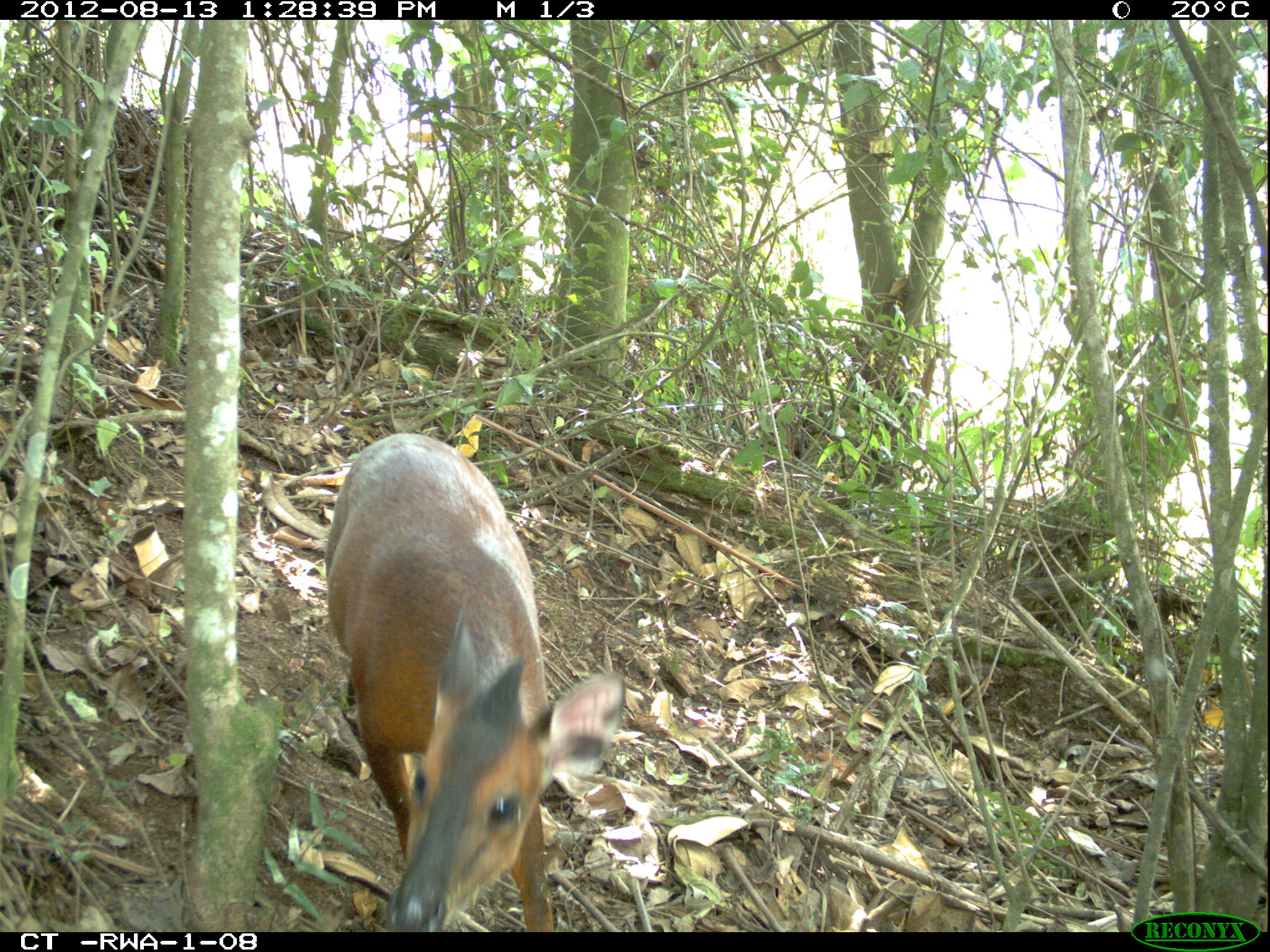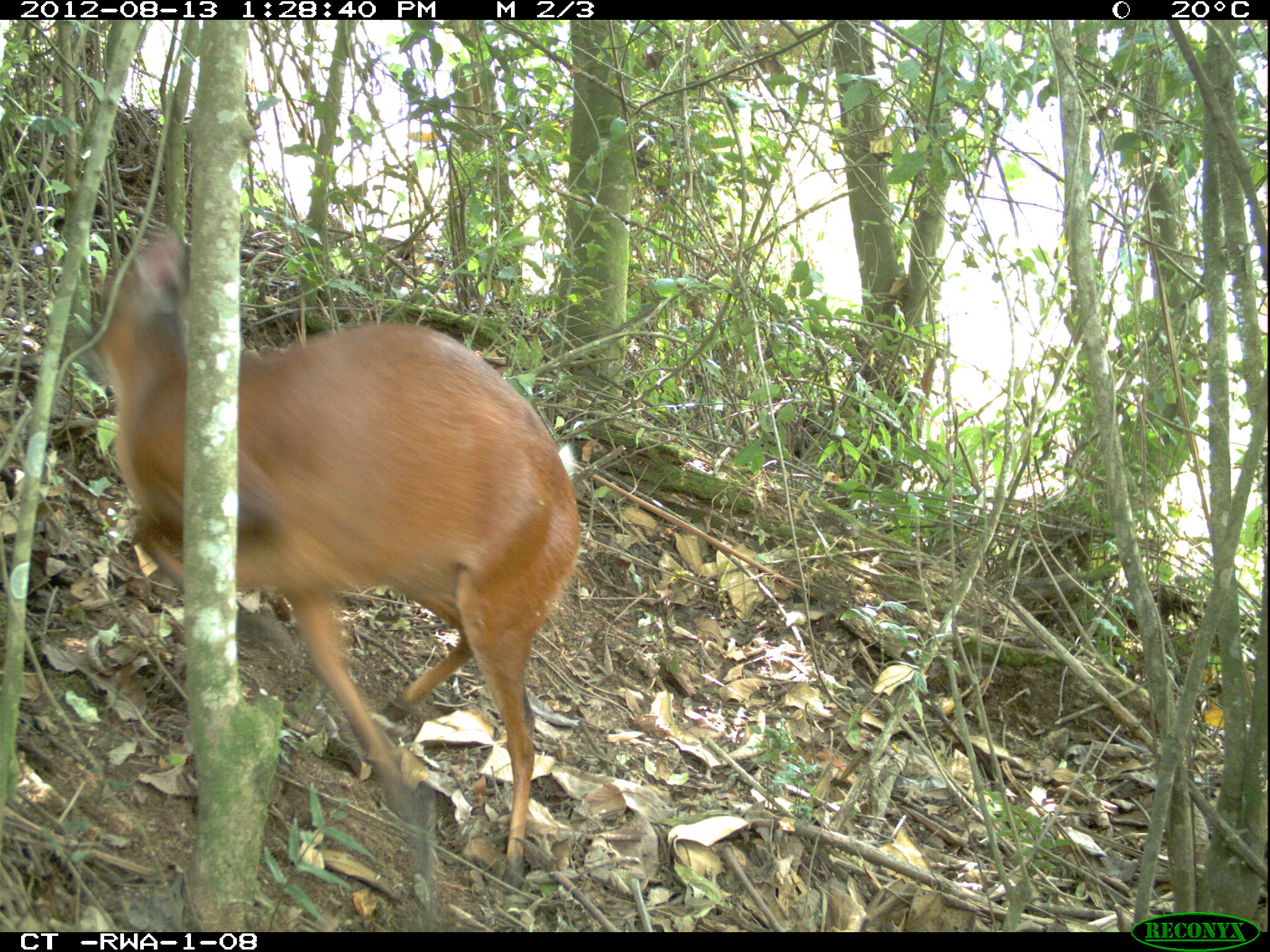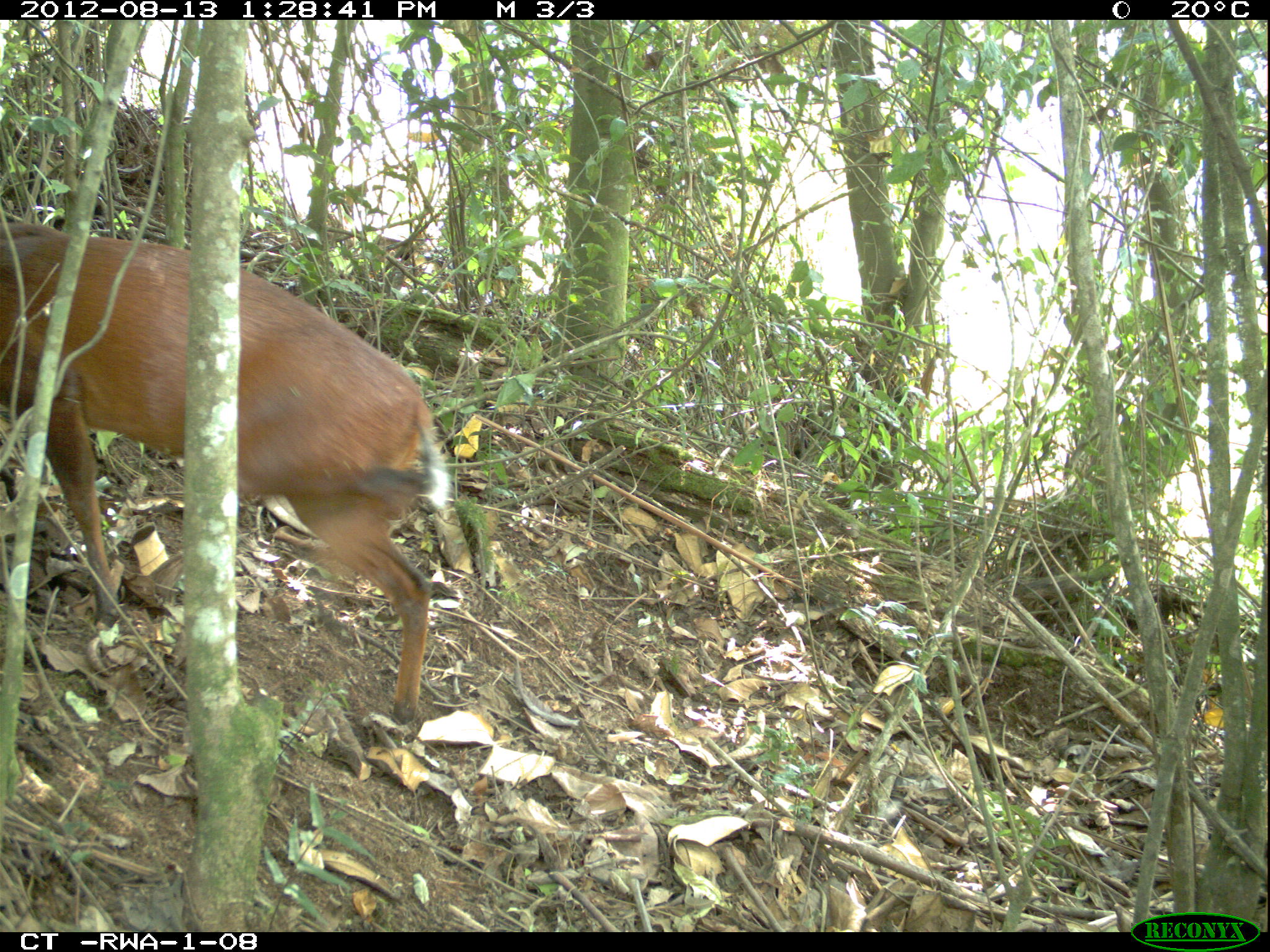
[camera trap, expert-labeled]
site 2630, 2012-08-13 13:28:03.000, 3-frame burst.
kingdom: Animalia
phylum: Chordata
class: Mammalia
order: Artiodactyla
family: Bovidae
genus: Cephalophus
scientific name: Cephalophus nigrifrons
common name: black-fronted duiker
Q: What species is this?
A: Cephalophus nigrifrons (black-fronted duiker).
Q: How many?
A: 1.